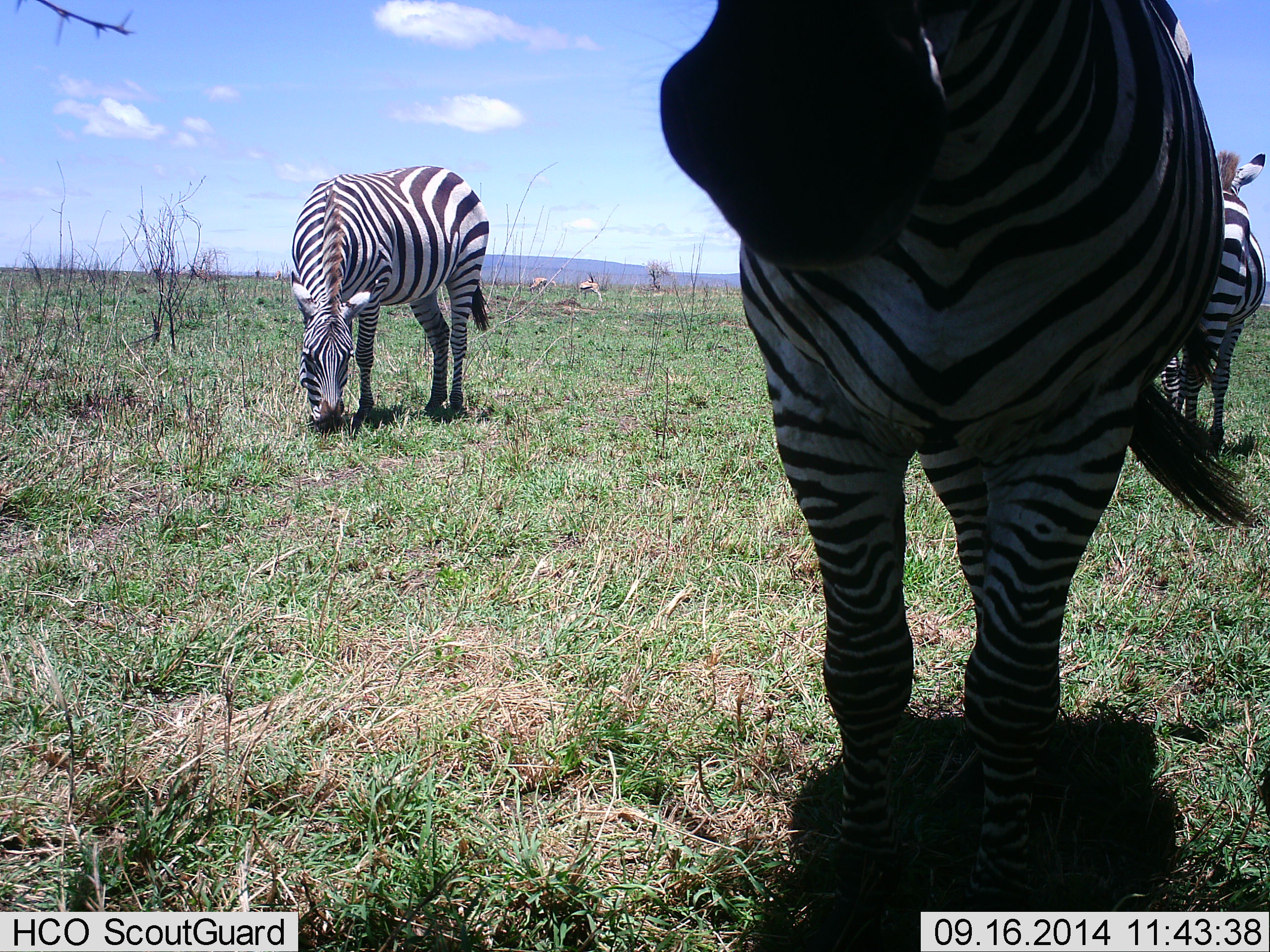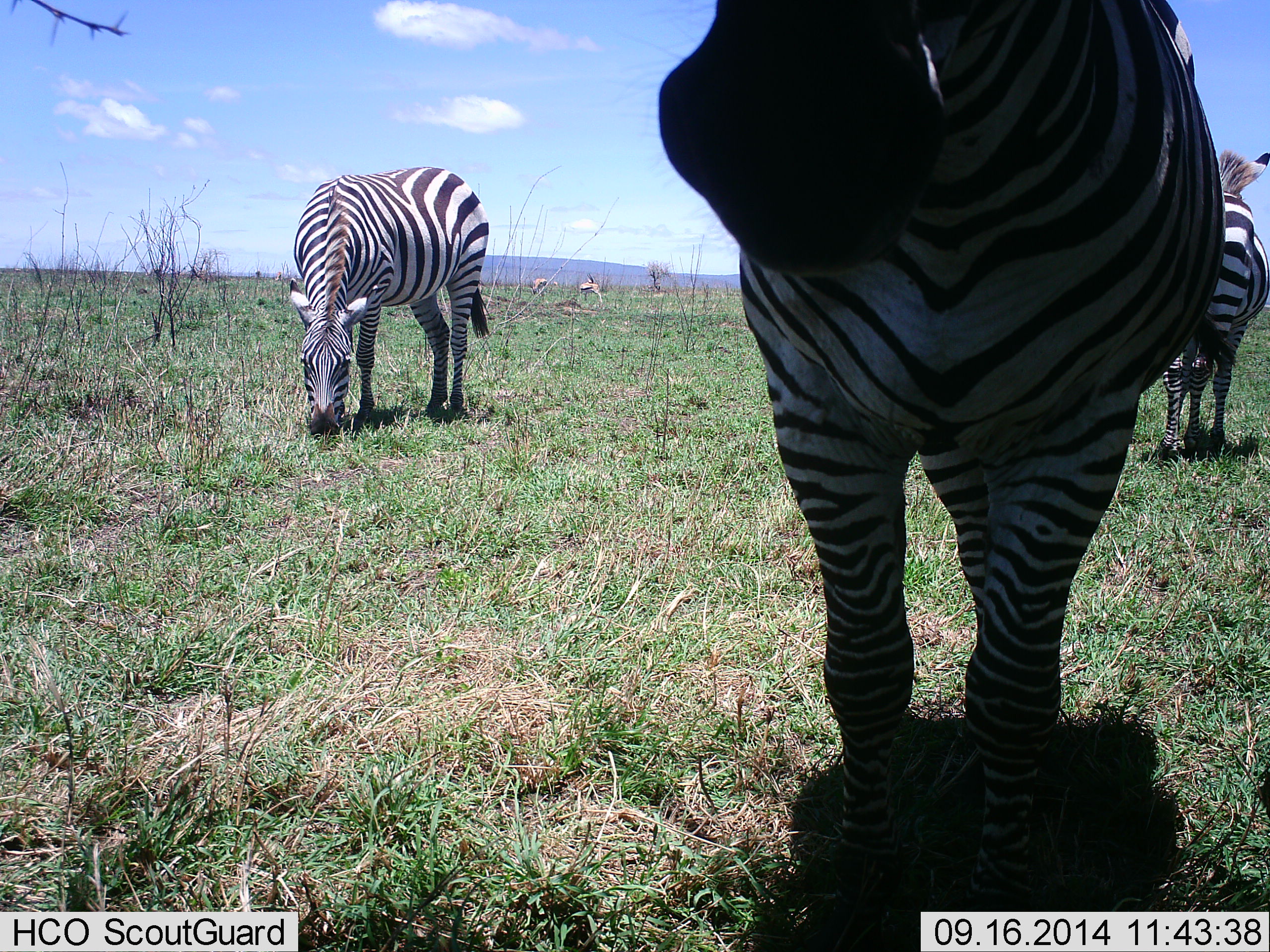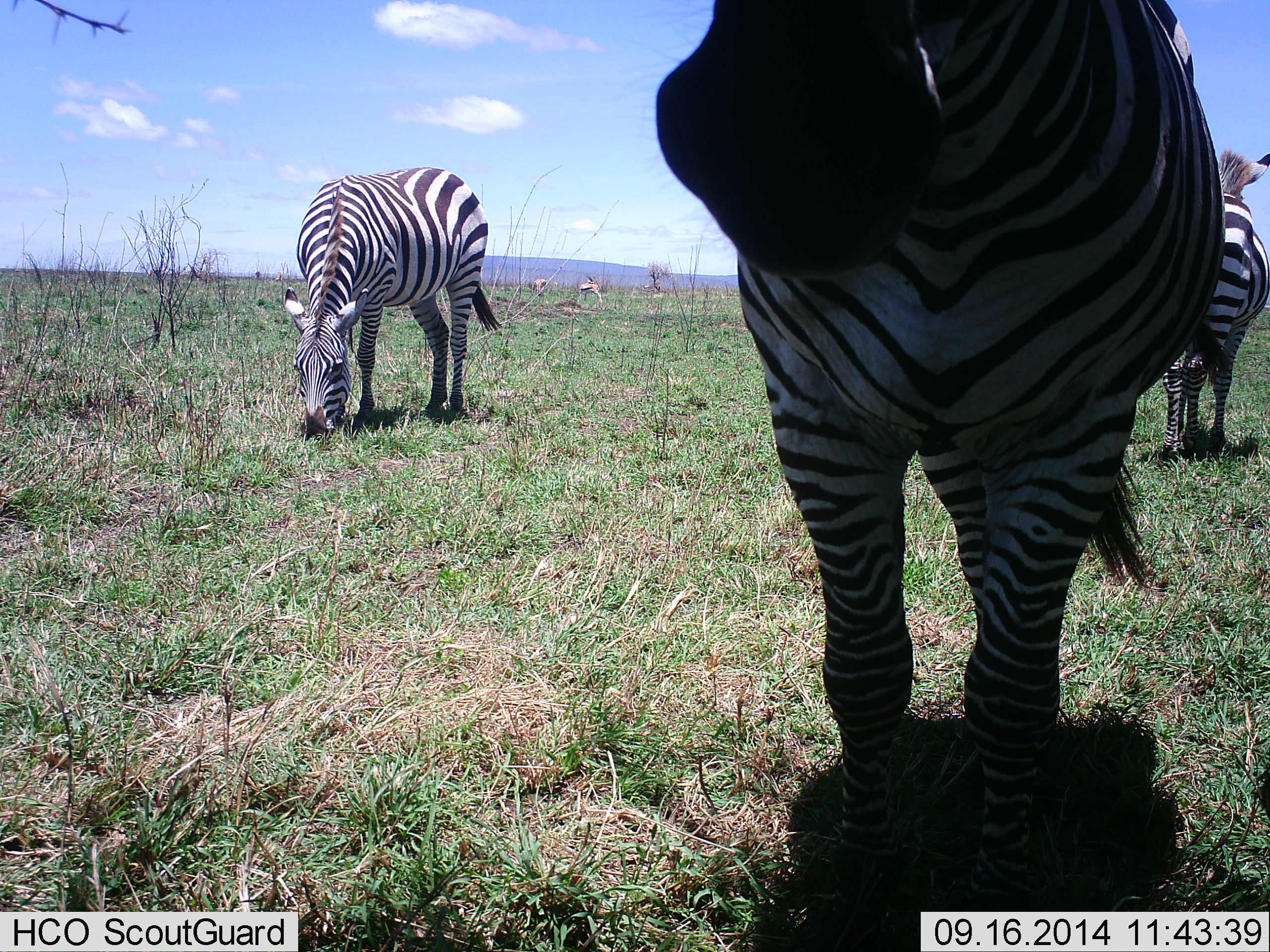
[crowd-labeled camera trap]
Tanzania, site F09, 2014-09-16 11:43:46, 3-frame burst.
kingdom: Animalia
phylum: Chordata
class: Mammalia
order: Perissodactyla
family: Equidae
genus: Equus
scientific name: Equus quagga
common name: plains zebra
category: zebra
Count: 3.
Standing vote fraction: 87%.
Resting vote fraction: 0%.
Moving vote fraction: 0%.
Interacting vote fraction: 0%.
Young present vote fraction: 0%.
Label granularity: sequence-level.